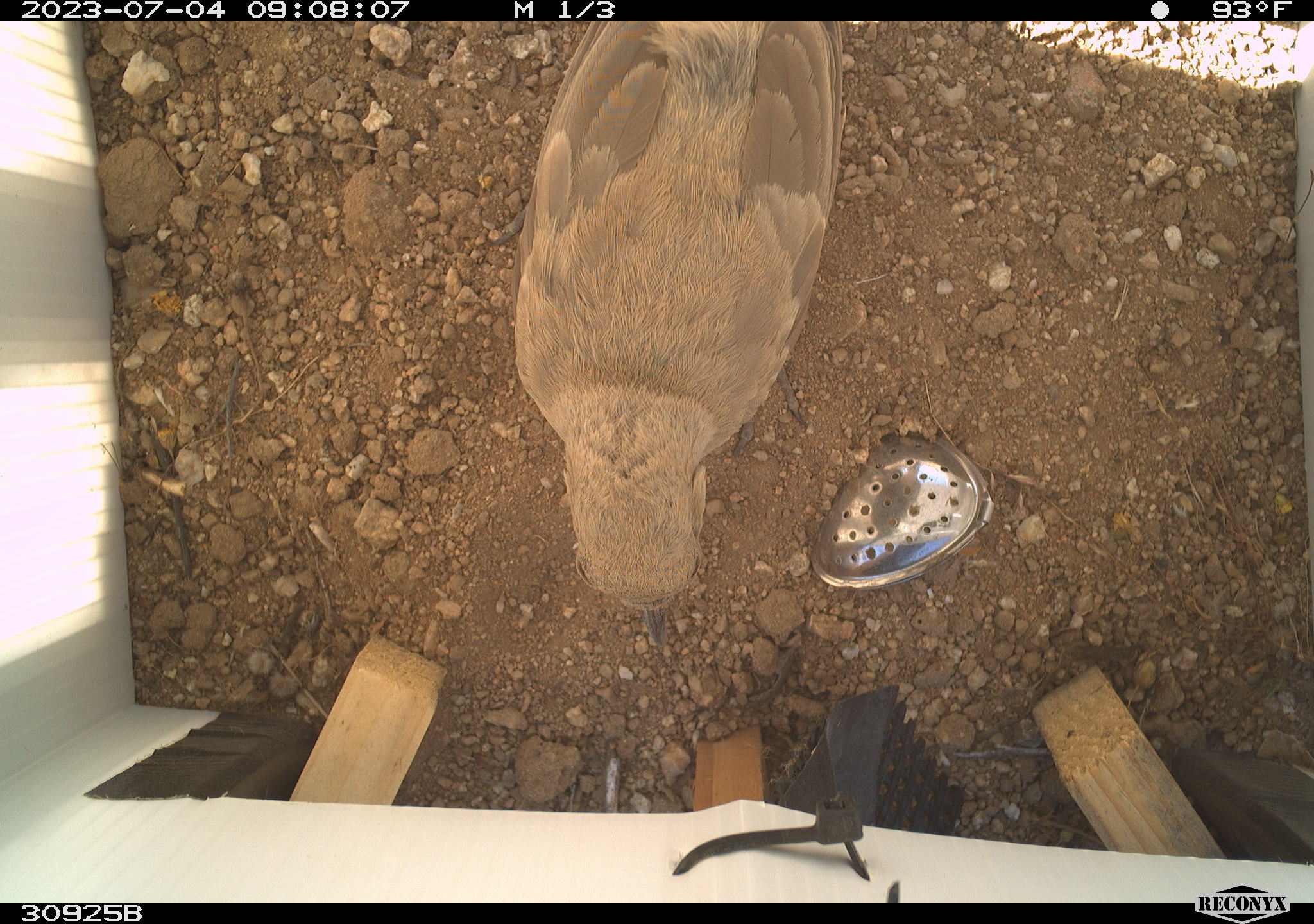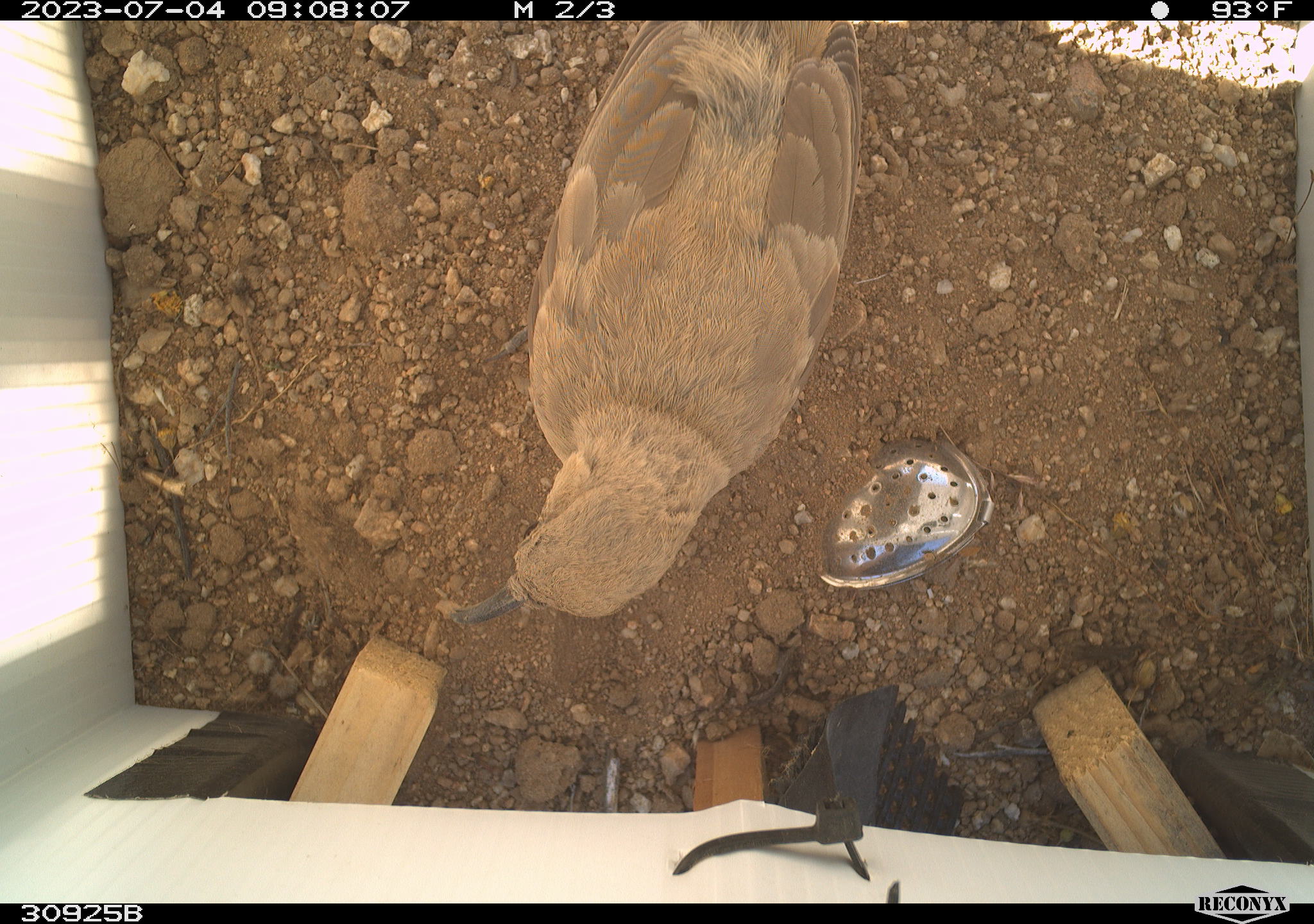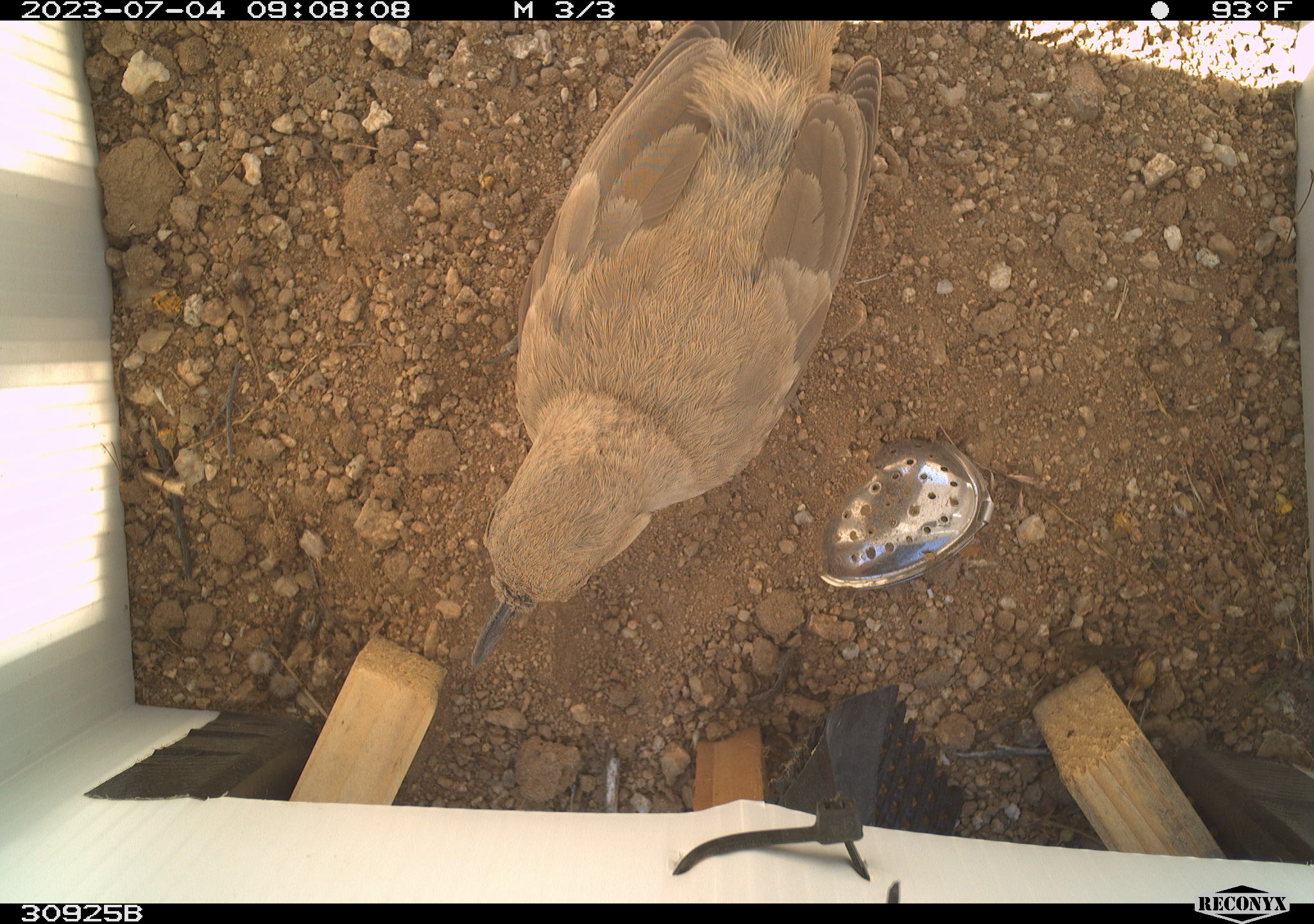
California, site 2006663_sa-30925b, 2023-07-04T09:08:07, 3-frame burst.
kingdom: Animalia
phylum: Chordata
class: Aves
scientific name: Aves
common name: bird